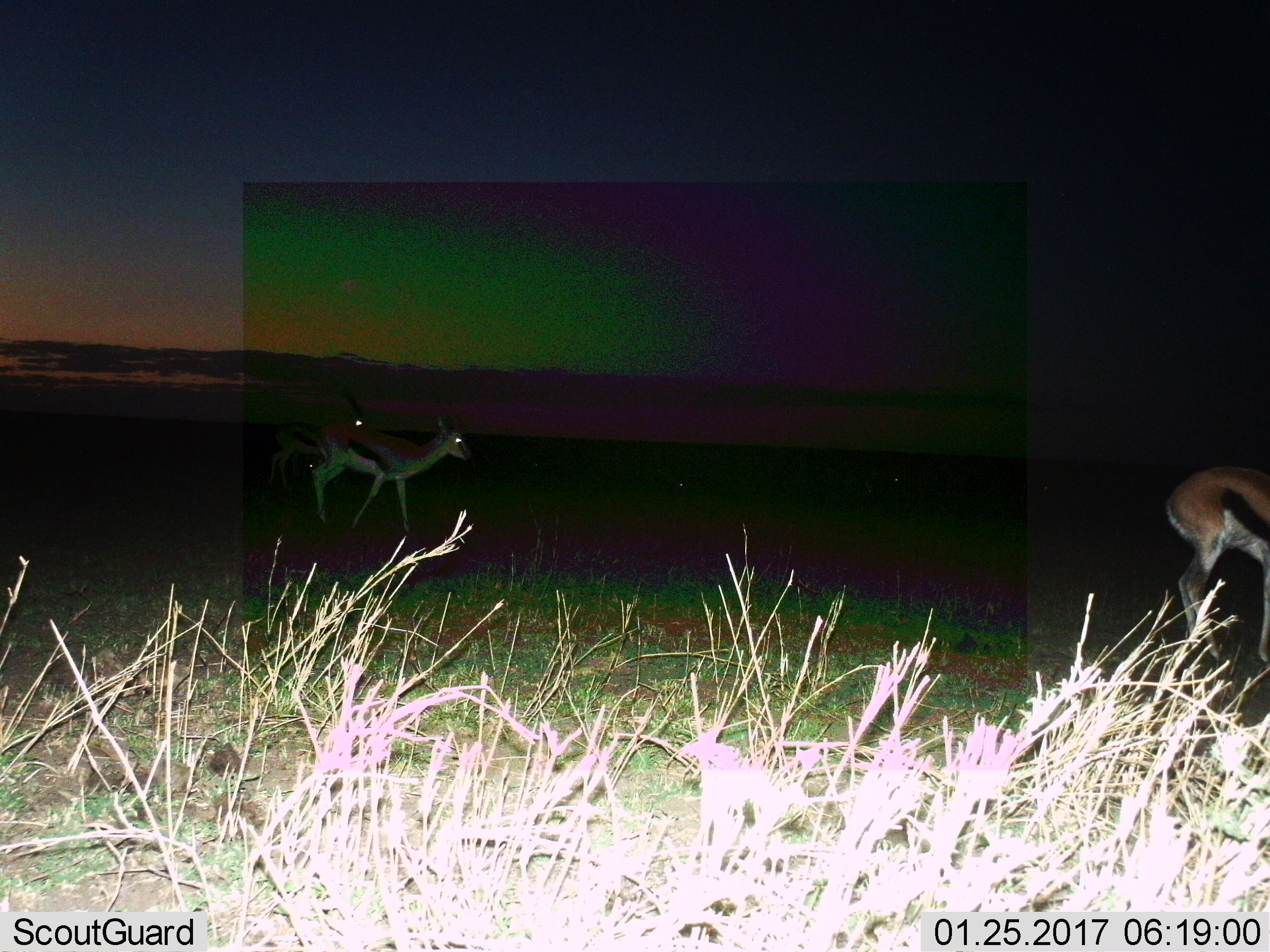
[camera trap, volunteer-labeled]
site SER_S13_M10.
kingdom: Animalia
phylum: Chordata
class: Mammalia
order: Artiodactyla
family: Bovidae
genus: Eudorcas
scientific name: Eudorcas thomsonii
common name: thomson's gazelle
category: gazellethomsons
Gazellethomsons (thomson's gazelle) (Eudorcas thomsonii), count 3. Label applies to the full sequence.